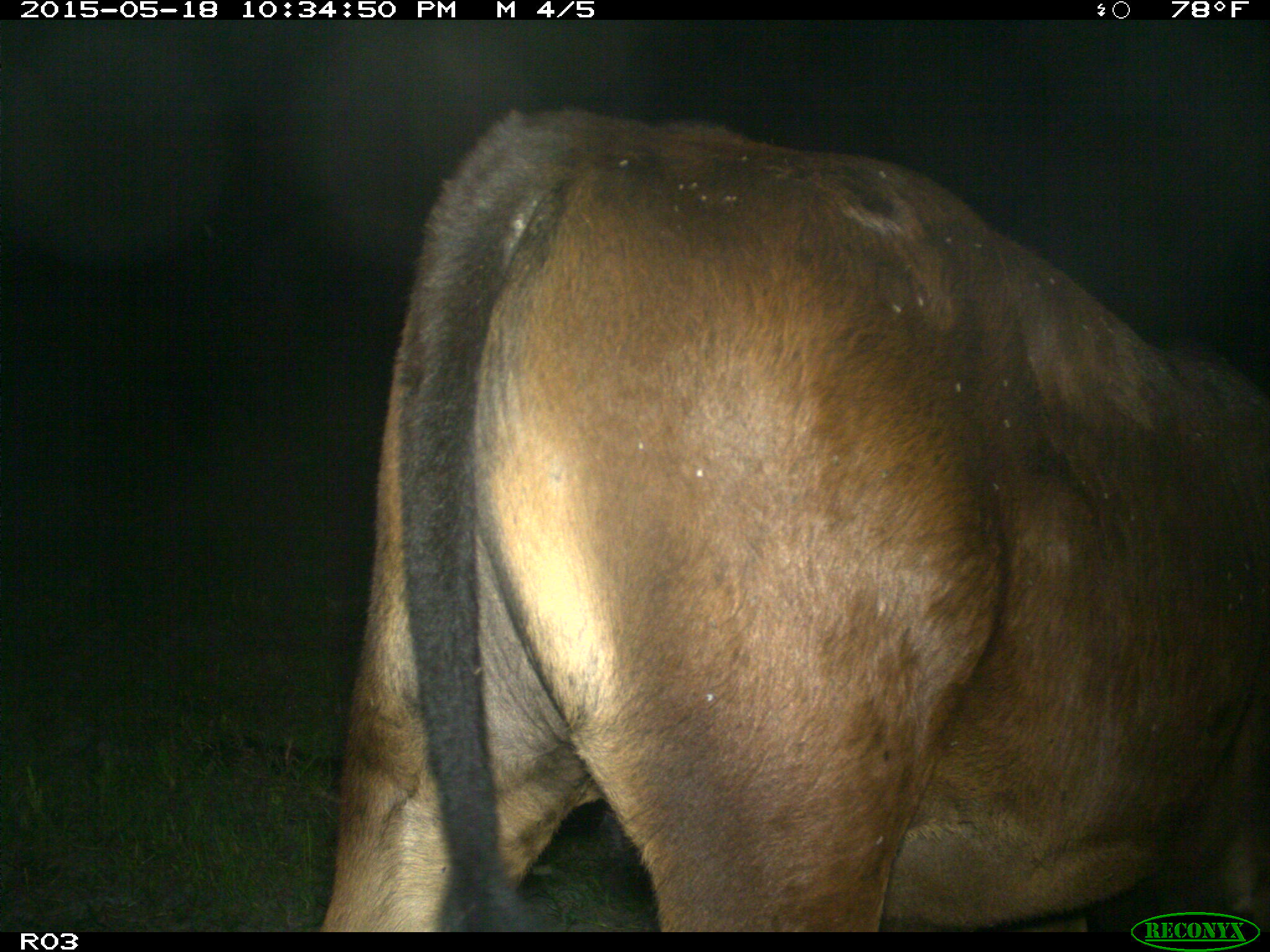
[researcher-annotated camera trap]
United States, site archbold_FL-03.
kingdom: Animalia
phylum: Chordata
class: Mammalia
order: Artiodactyla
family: Bovidae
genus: Bos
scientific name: Bos taurus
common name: domestic cow